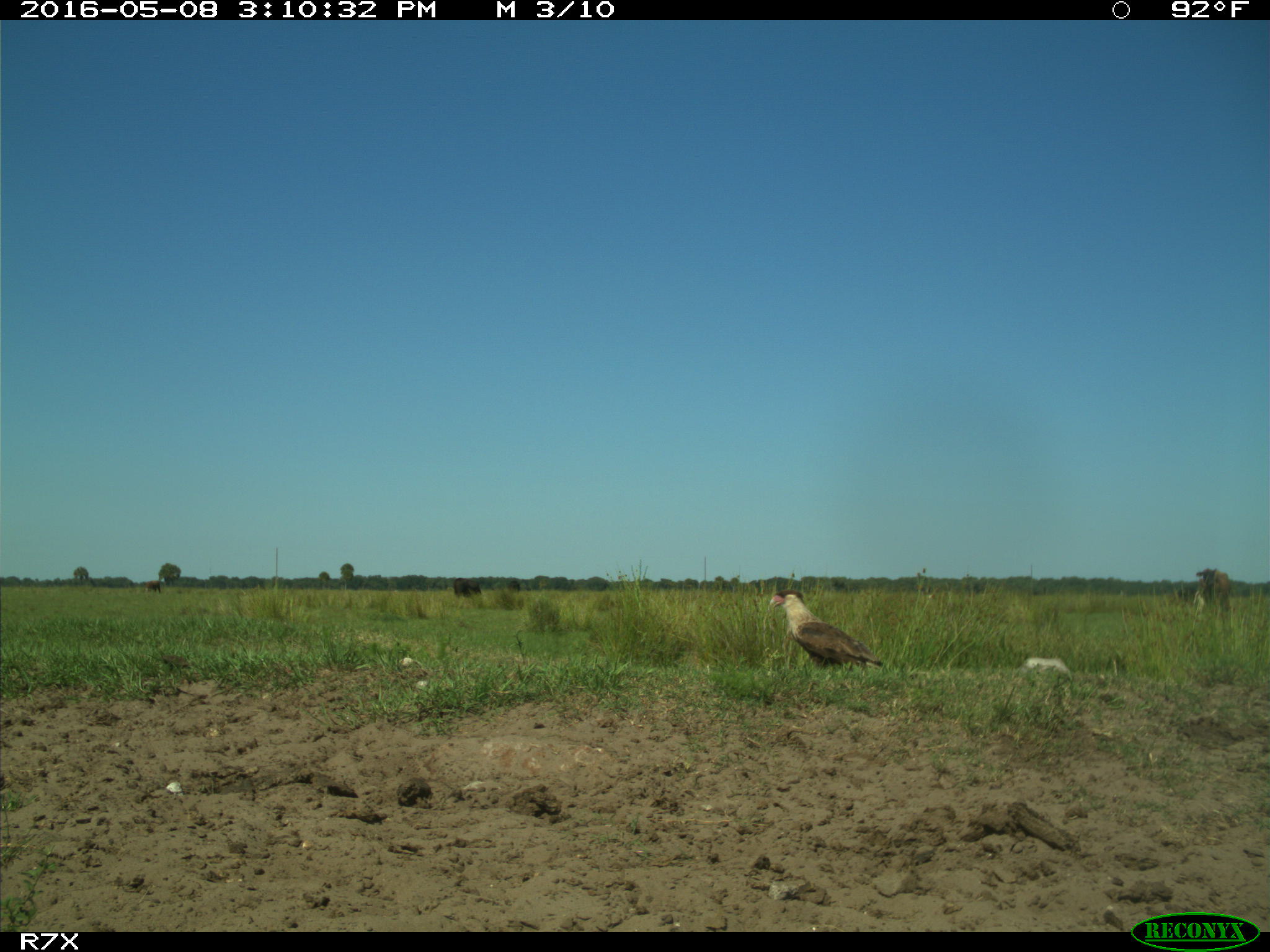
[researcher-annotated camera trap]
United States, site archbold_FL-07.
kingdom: Animalia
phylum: Chordata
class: Mammalia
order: Artiodactyla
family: Bovidae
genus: Bos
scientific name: Bos taurus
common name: domestic cow